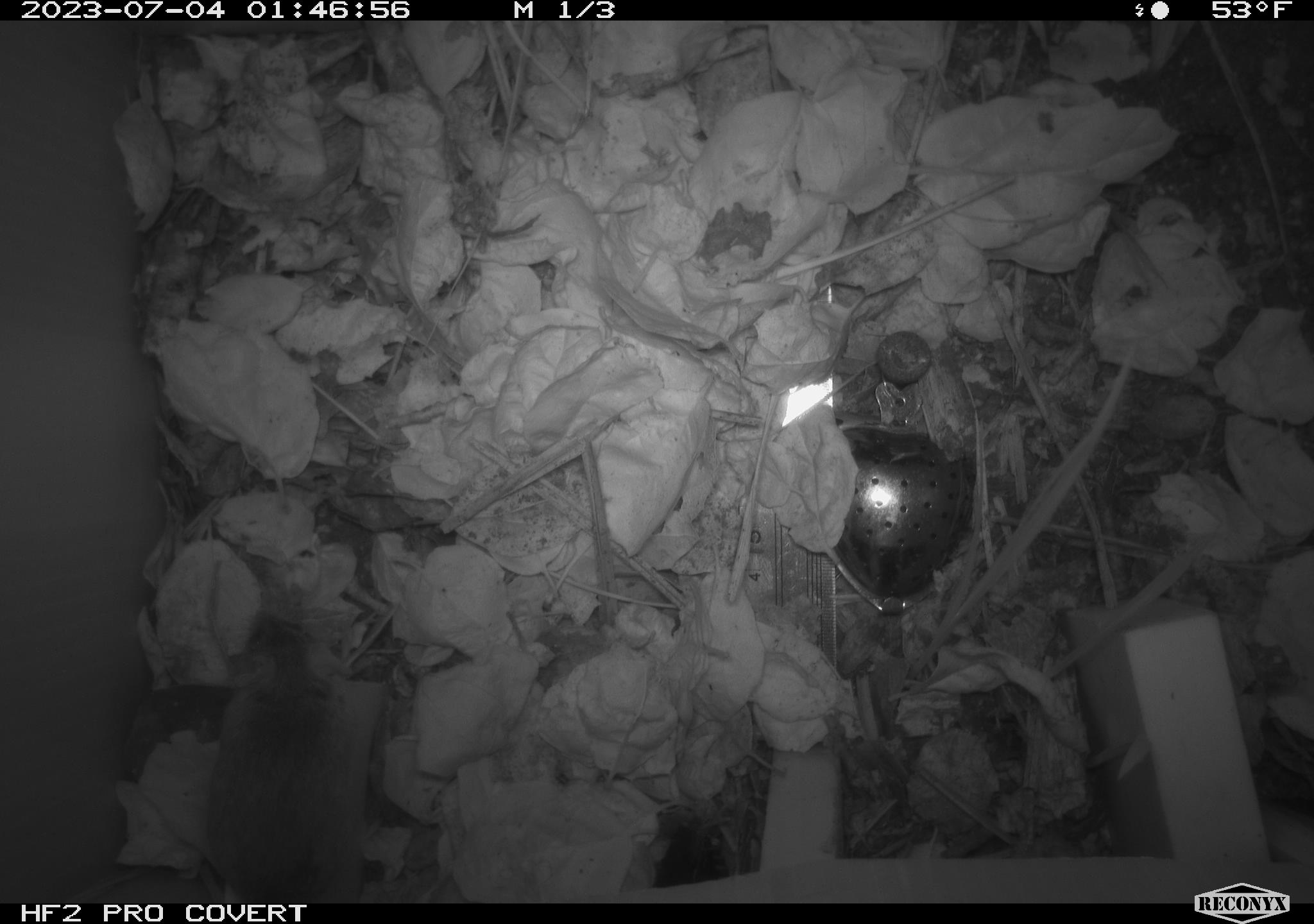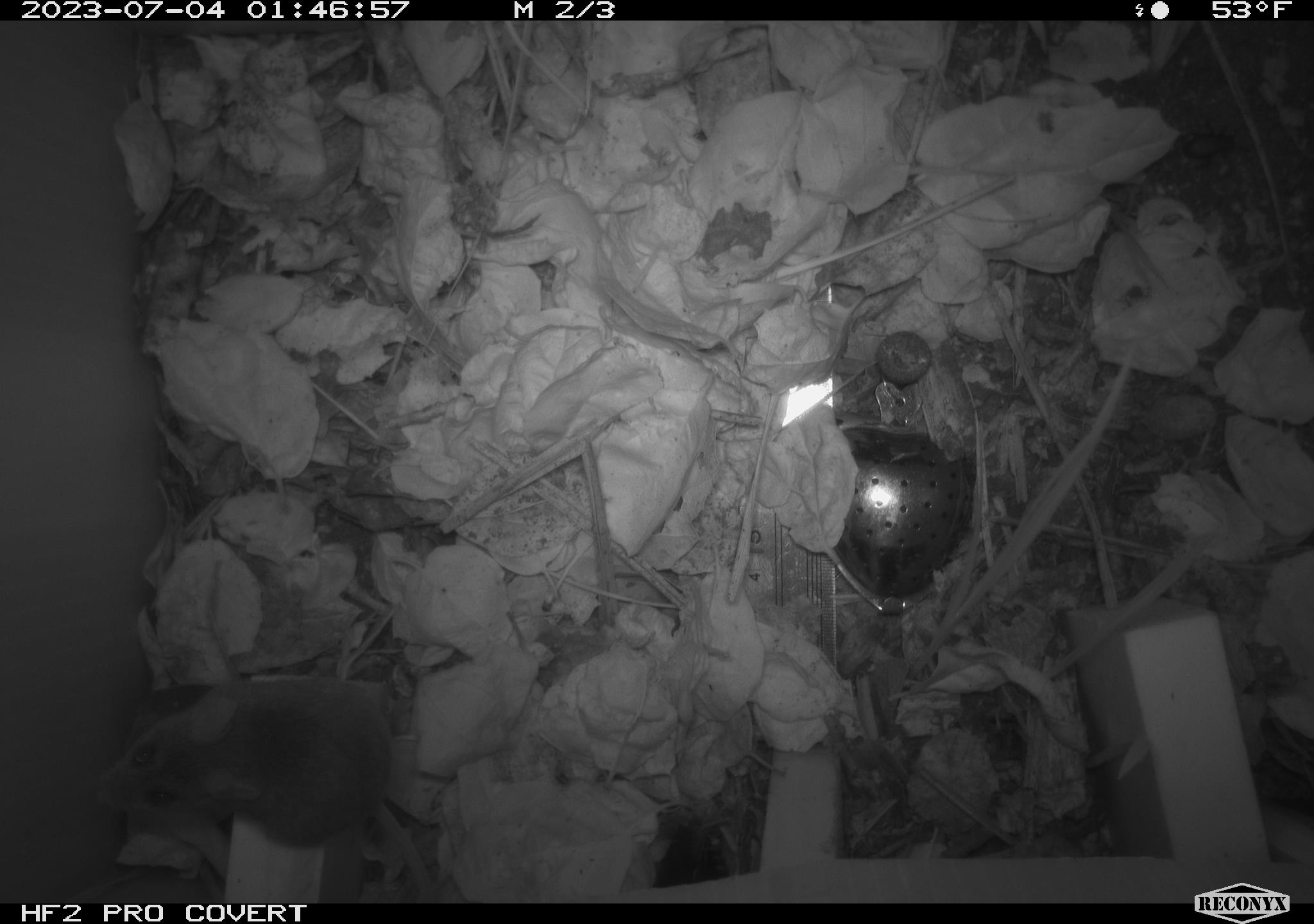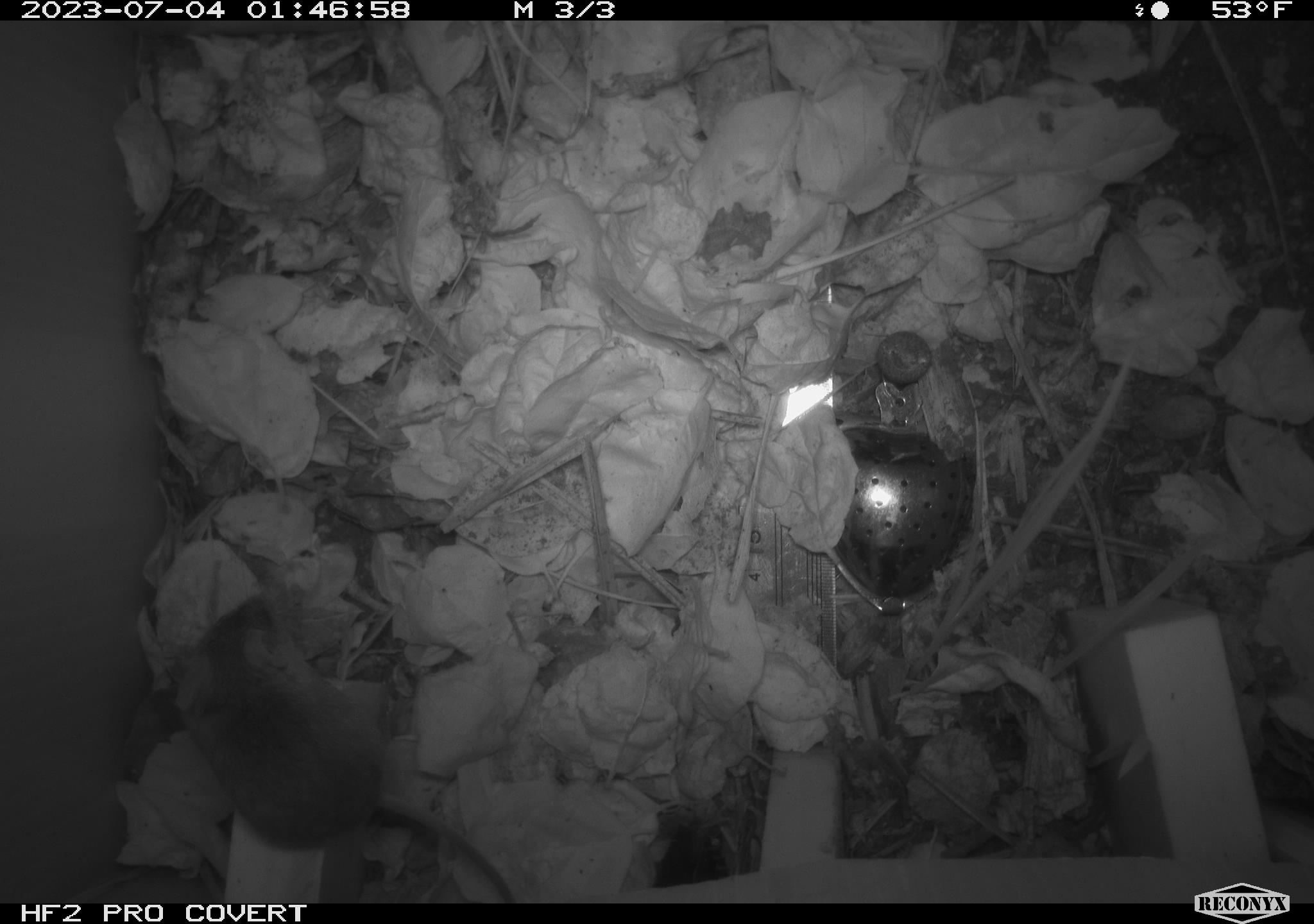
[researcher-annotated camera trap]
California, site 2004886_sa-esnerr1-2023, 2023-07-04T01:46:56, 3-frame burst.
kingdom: Animalia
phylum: Chordata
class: Mammalia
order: Rodentia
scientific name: Rodentia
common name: mouse species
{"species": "mouse species (Rodentia)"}